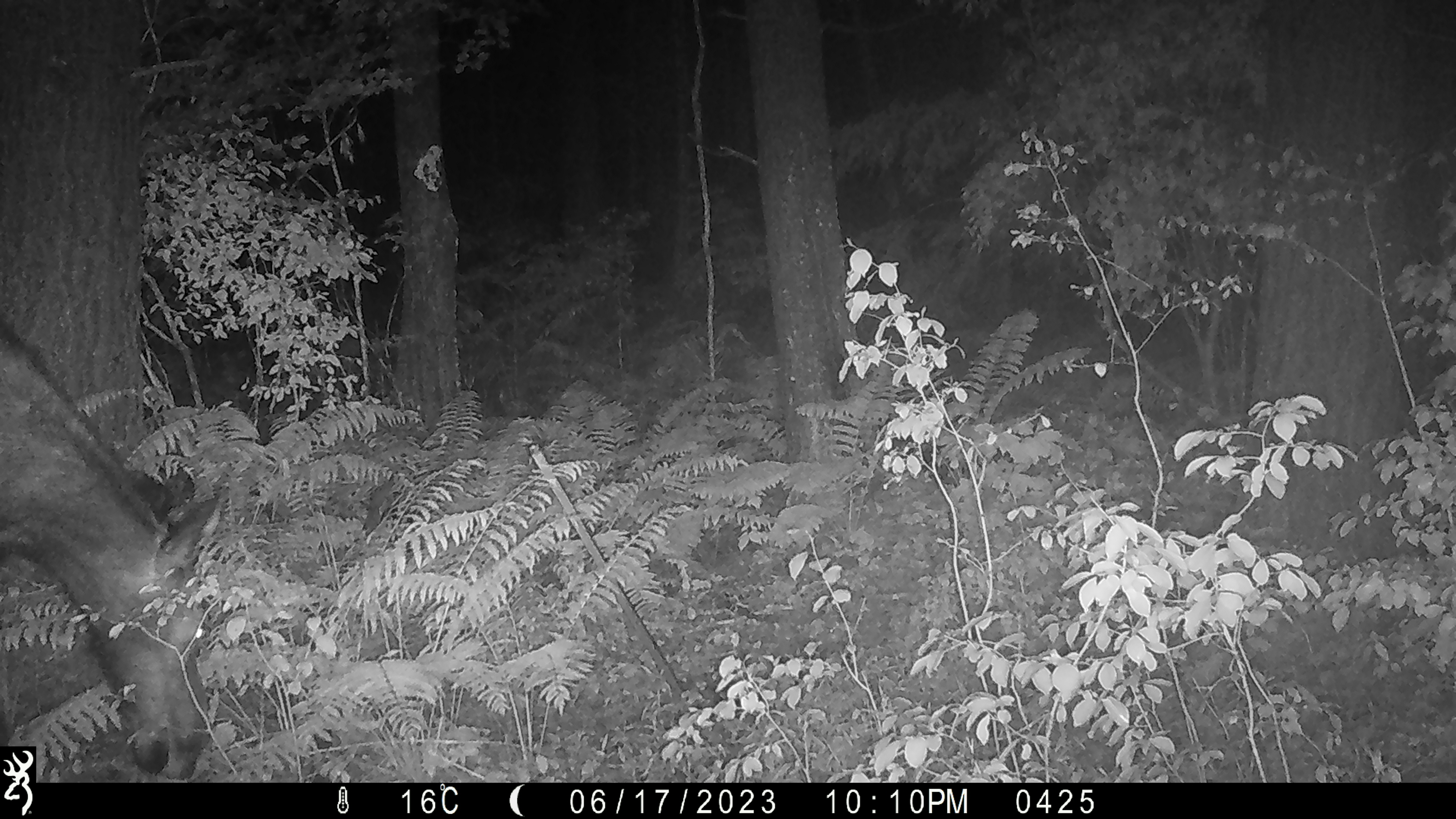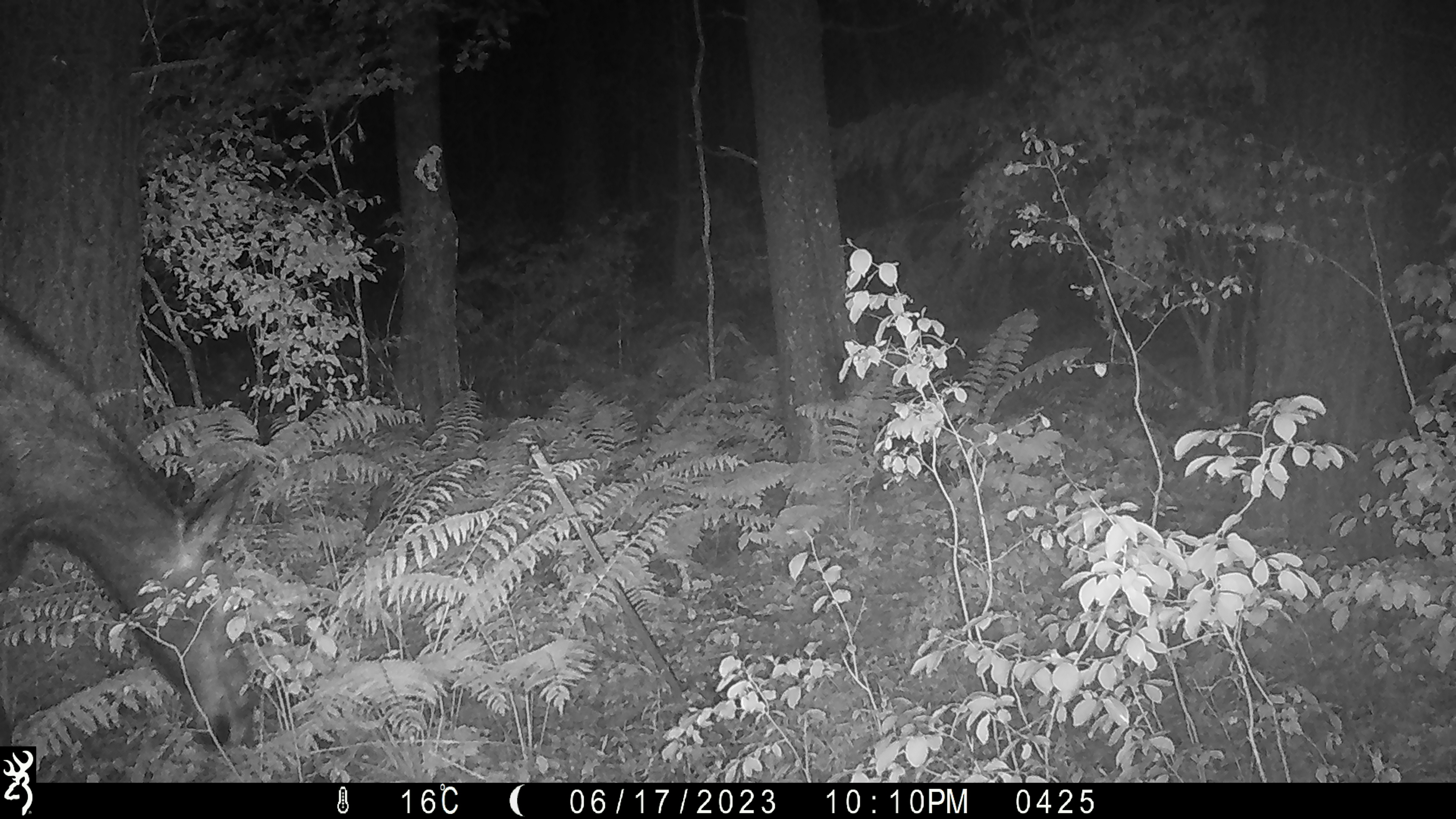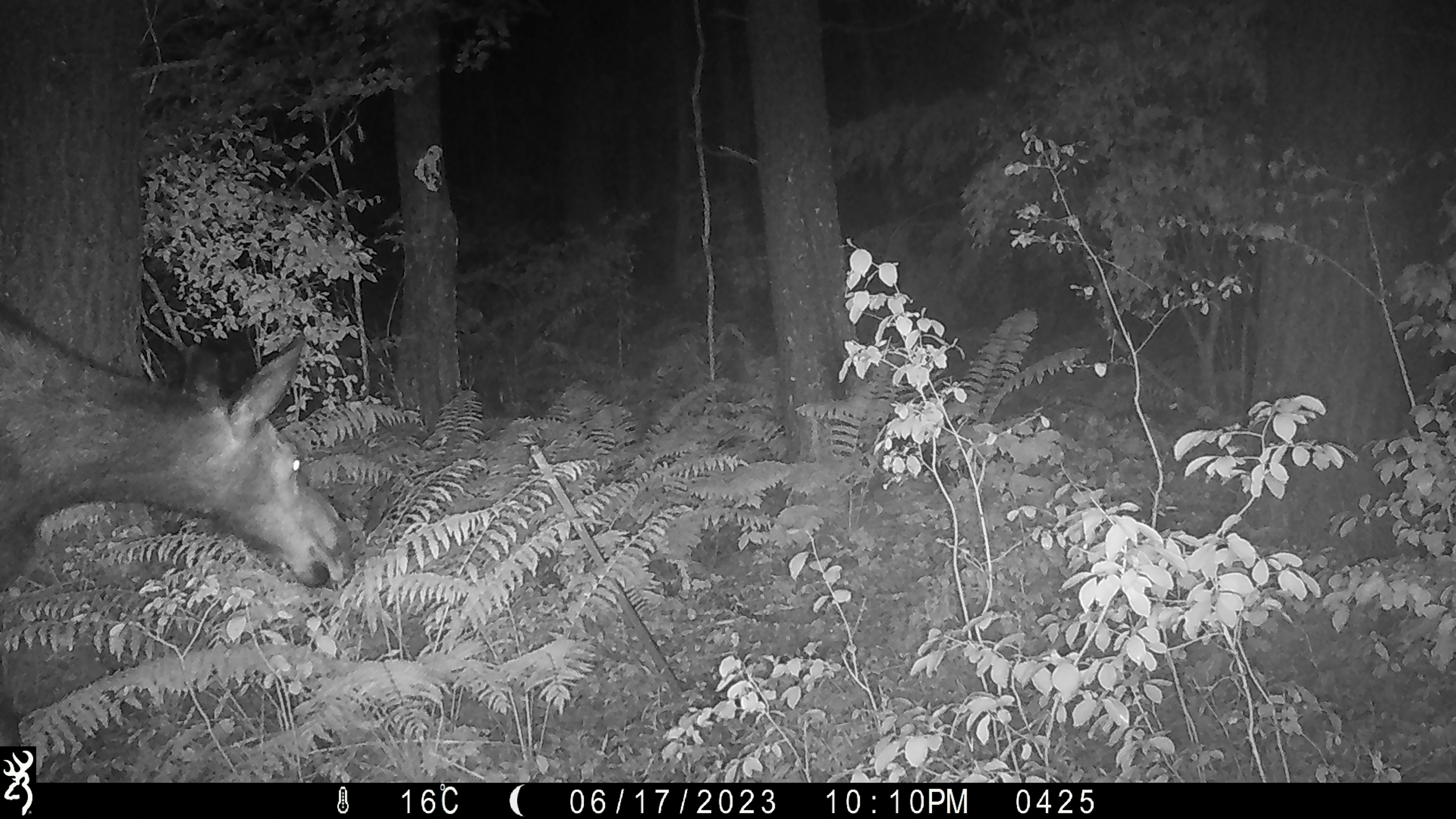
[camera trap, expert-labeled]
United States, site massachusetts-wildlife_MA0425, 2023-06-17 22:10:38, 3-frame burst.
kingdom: Animalia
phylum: Chordata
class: Mammalia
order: Artiodactyla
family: Cervidae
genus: Alces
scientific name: Alces alces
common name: moose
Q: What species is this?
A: Moose (Alces alces).